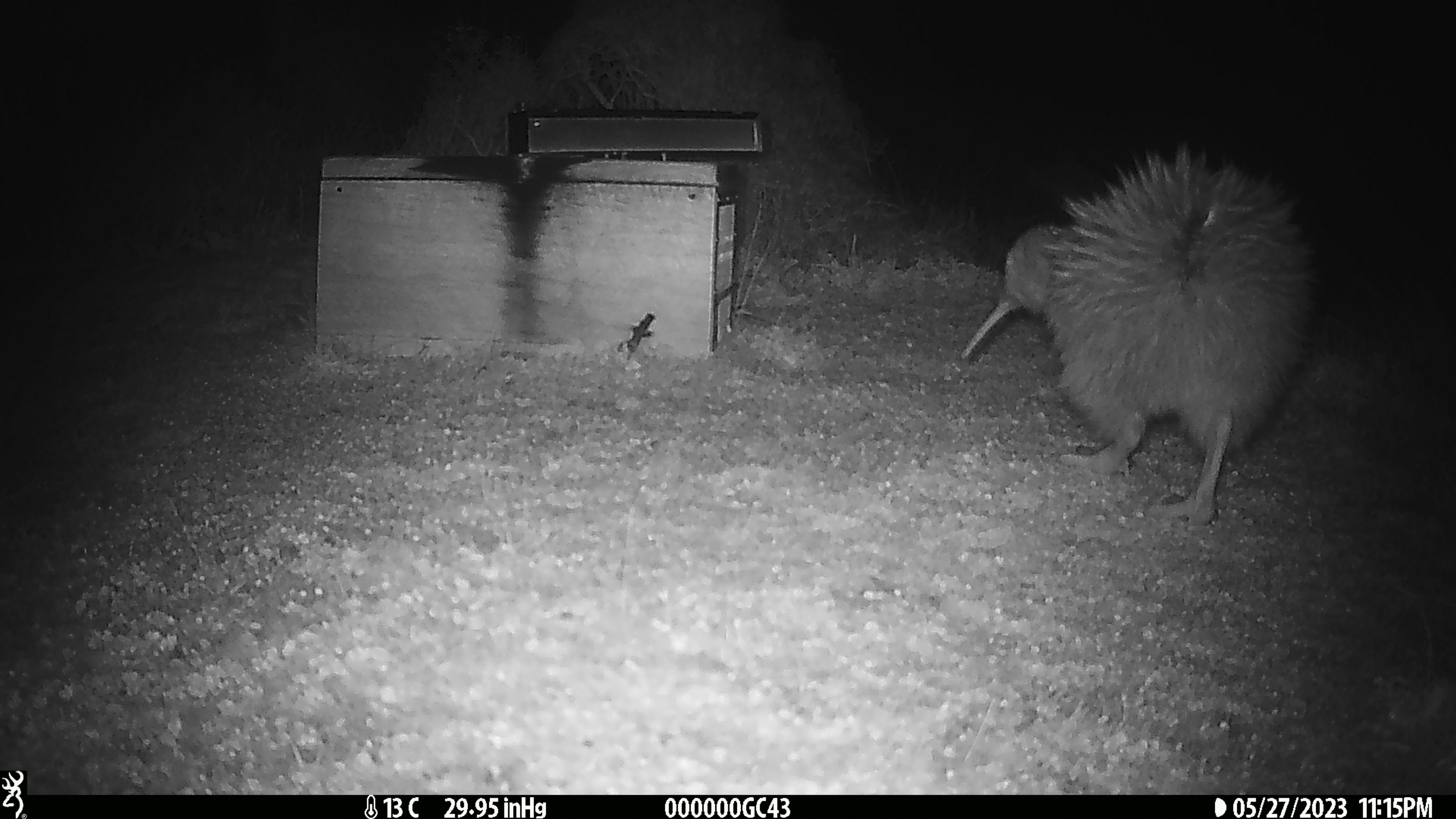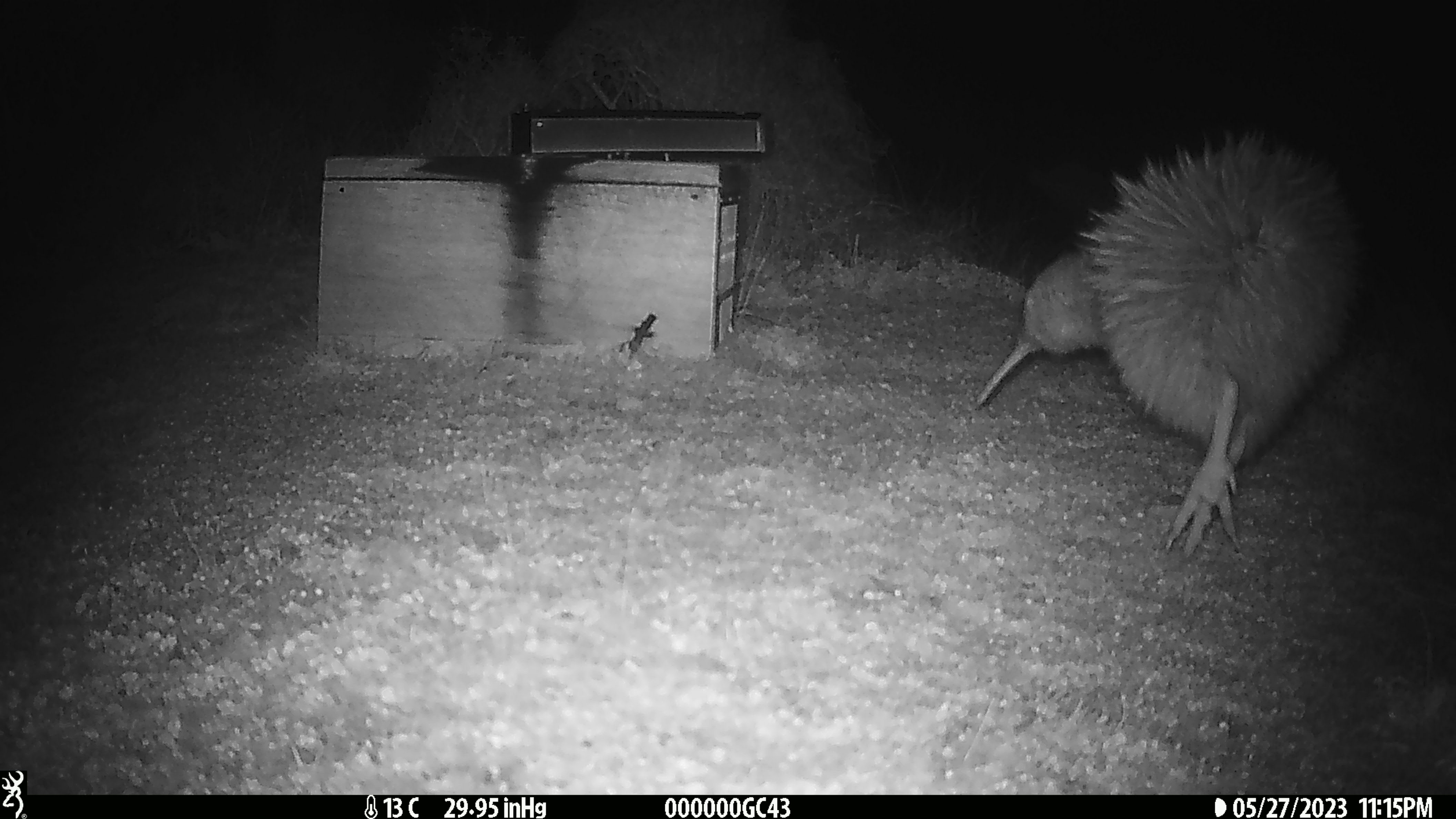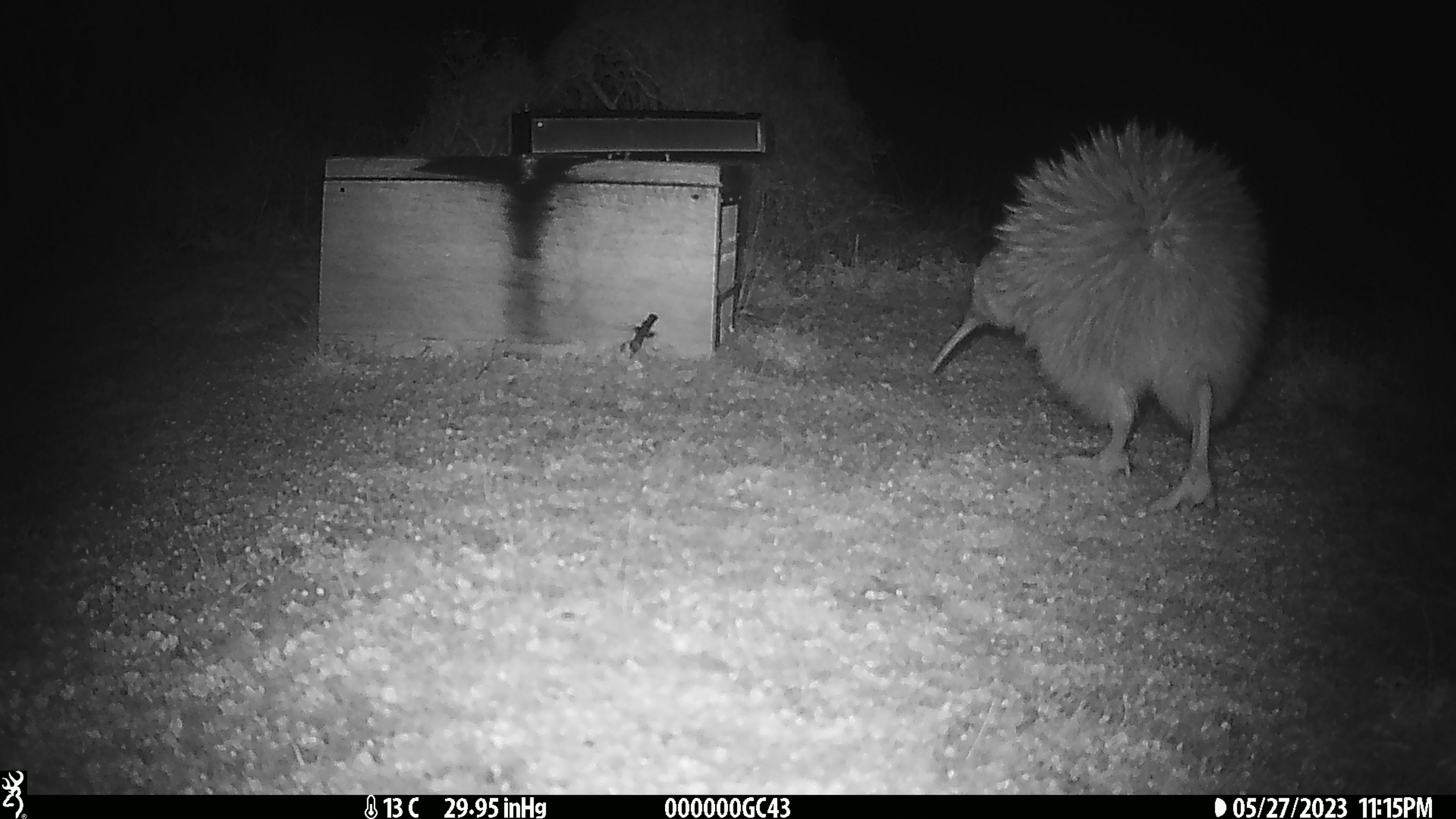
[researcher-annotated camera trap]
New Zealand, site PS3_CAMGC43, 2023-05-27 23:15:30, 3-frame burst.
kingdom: Animalia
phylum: Chordata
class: Aves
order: Apterygiformes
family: Apterygidae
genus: Apteryx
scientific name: Apteryx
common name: kiwi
Kiwi (Apteryx).